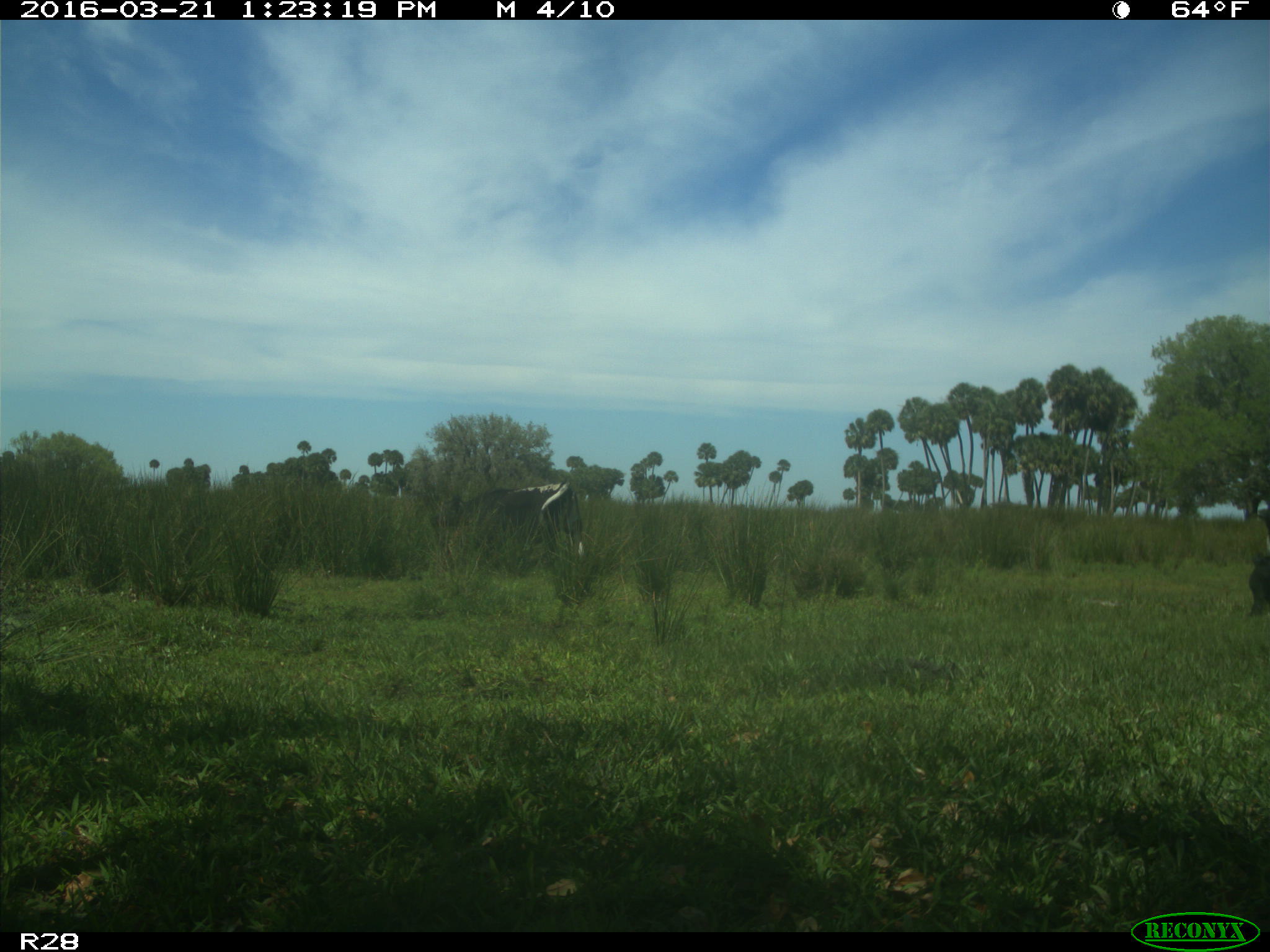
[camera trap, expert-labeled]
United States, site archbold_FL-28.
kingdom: Animalia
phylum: Chordata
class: Mammalia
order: Artiodactyla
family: Bovidae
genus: Bos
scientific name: Bos taurus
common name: domestic cow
Bos taurus (domestic cow).